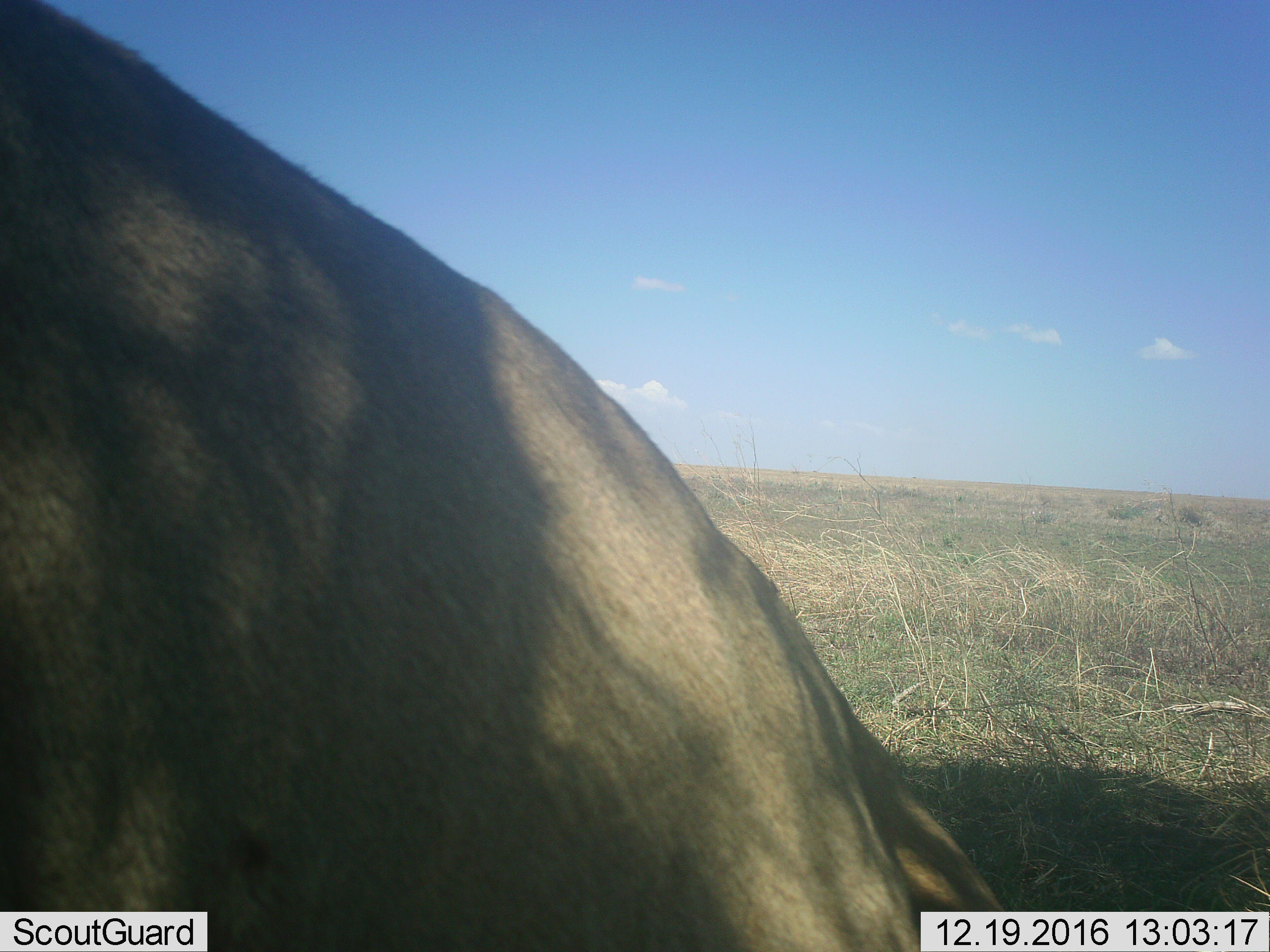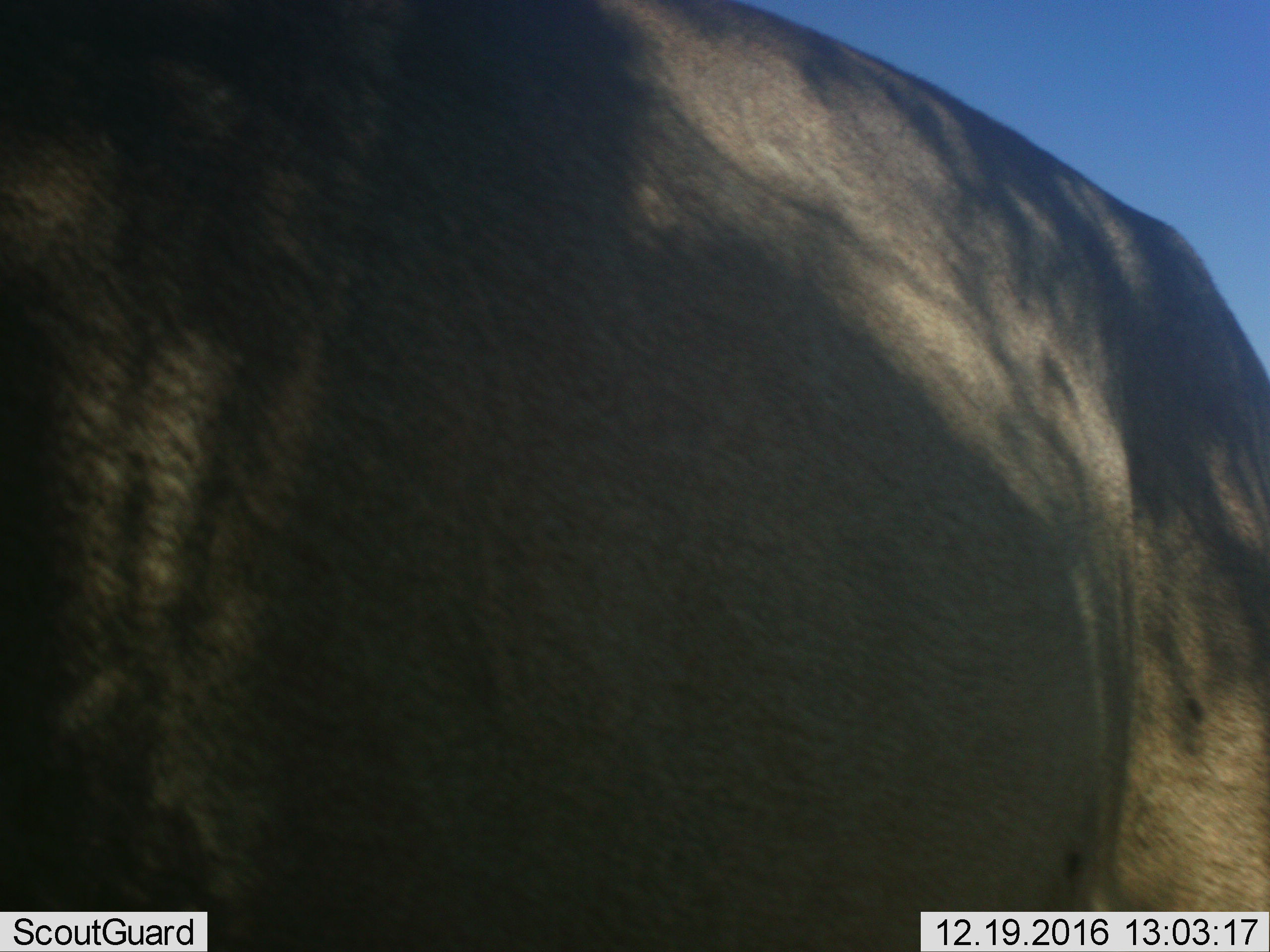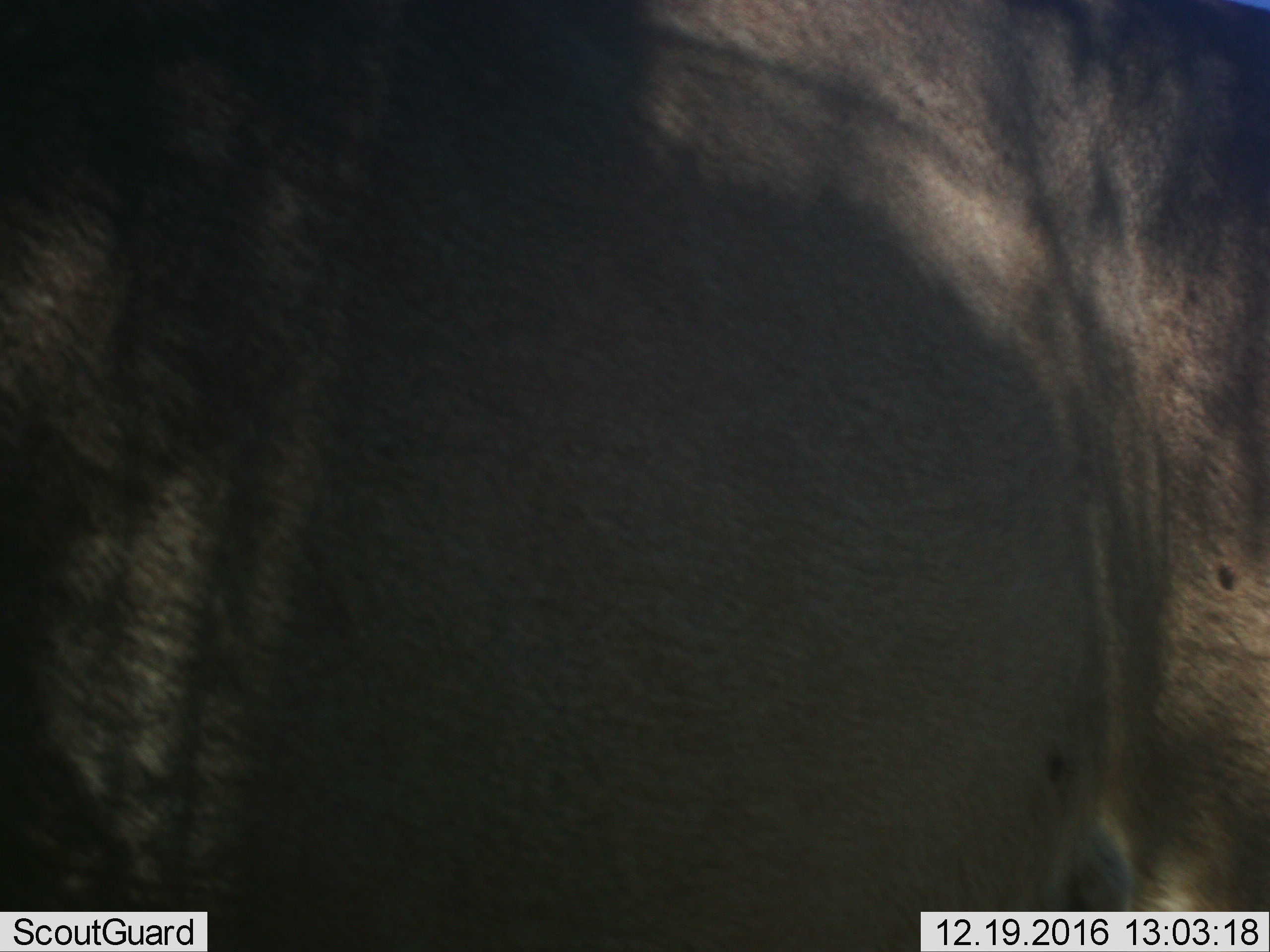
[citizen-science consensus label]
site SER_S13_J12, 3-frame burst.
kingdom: Animalia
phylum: Chordata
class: Mammalia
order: Artiodactyla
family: Bovidae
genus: Bos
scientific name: Bos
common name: cattle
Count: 1.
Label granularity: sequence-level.